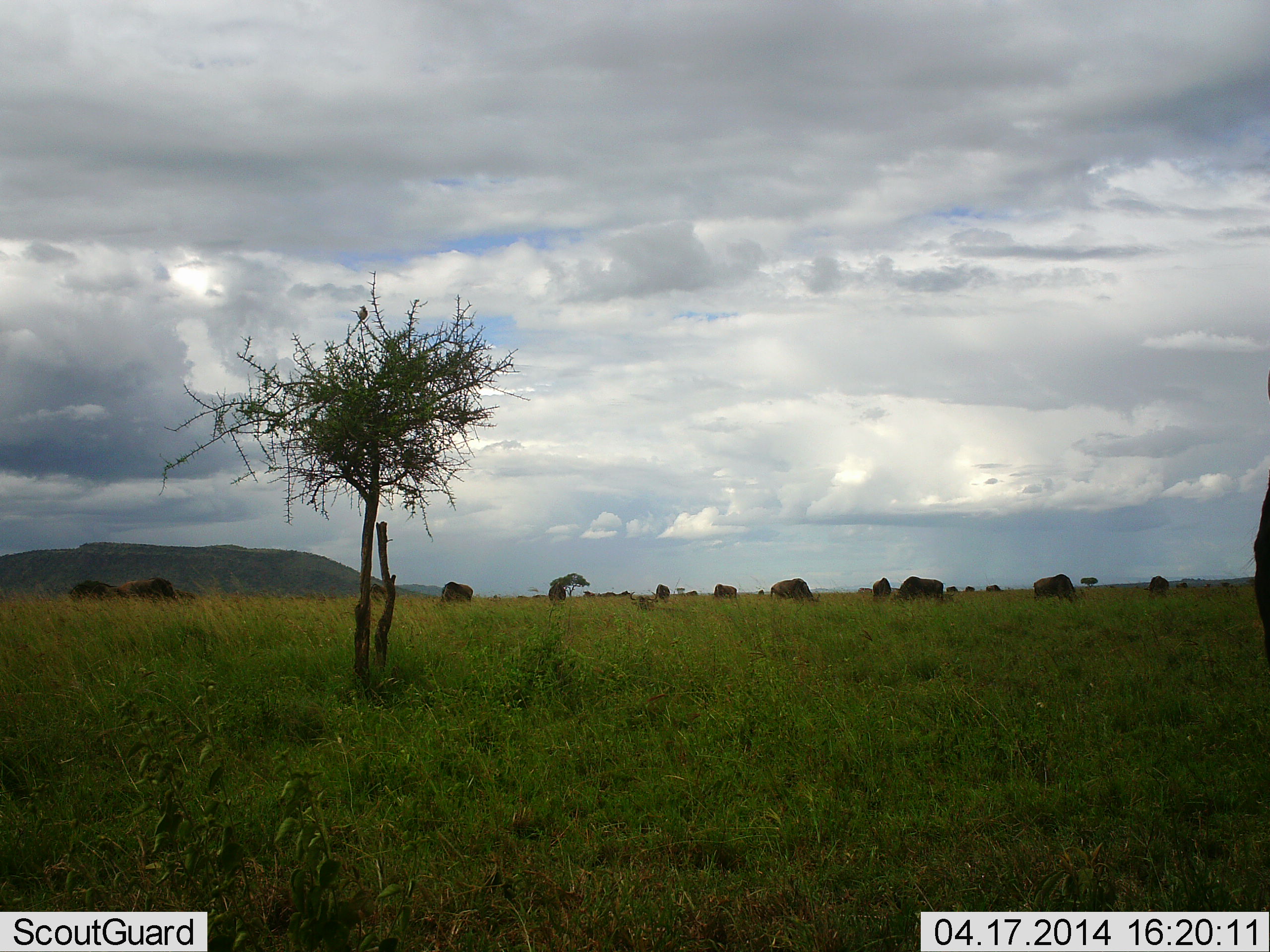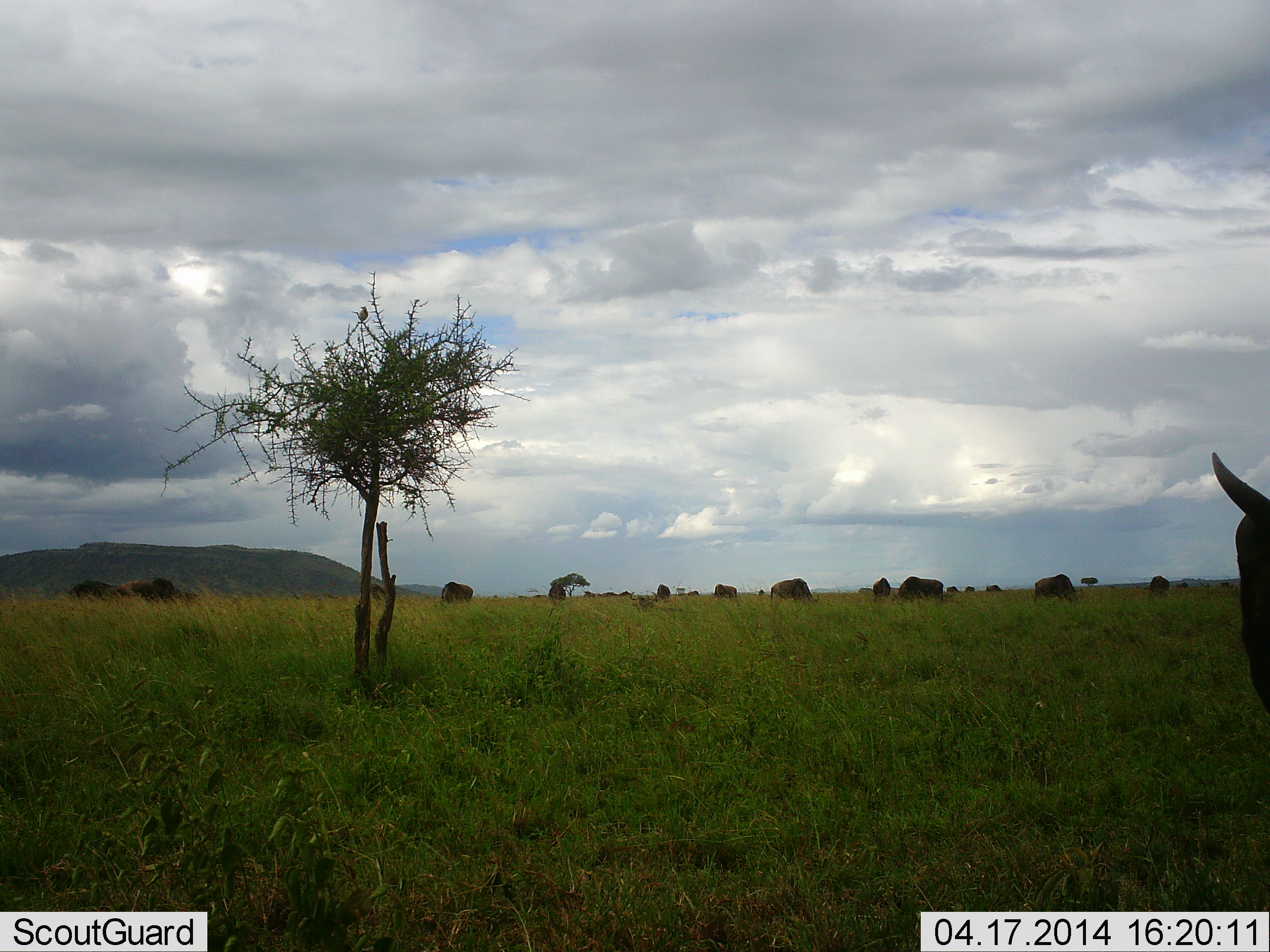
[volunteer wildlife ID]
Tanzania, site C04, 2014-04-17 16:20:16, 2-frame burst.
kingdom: Animalia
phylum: Chordata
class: Mammalia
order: Artiodactyla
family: Bovidae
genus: Connochaetes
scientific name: Connochaetes taurinus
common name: blue wildebeest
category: wildebeest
Wildebeest (blue wildebeest) (Connochaetes taurinus), count 11-50. Behavior (volunteer vote fractions): standing 58%, resting 0%, moving 0%, interacting 0%. Young present (vote fraction): 0%. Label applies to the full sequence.